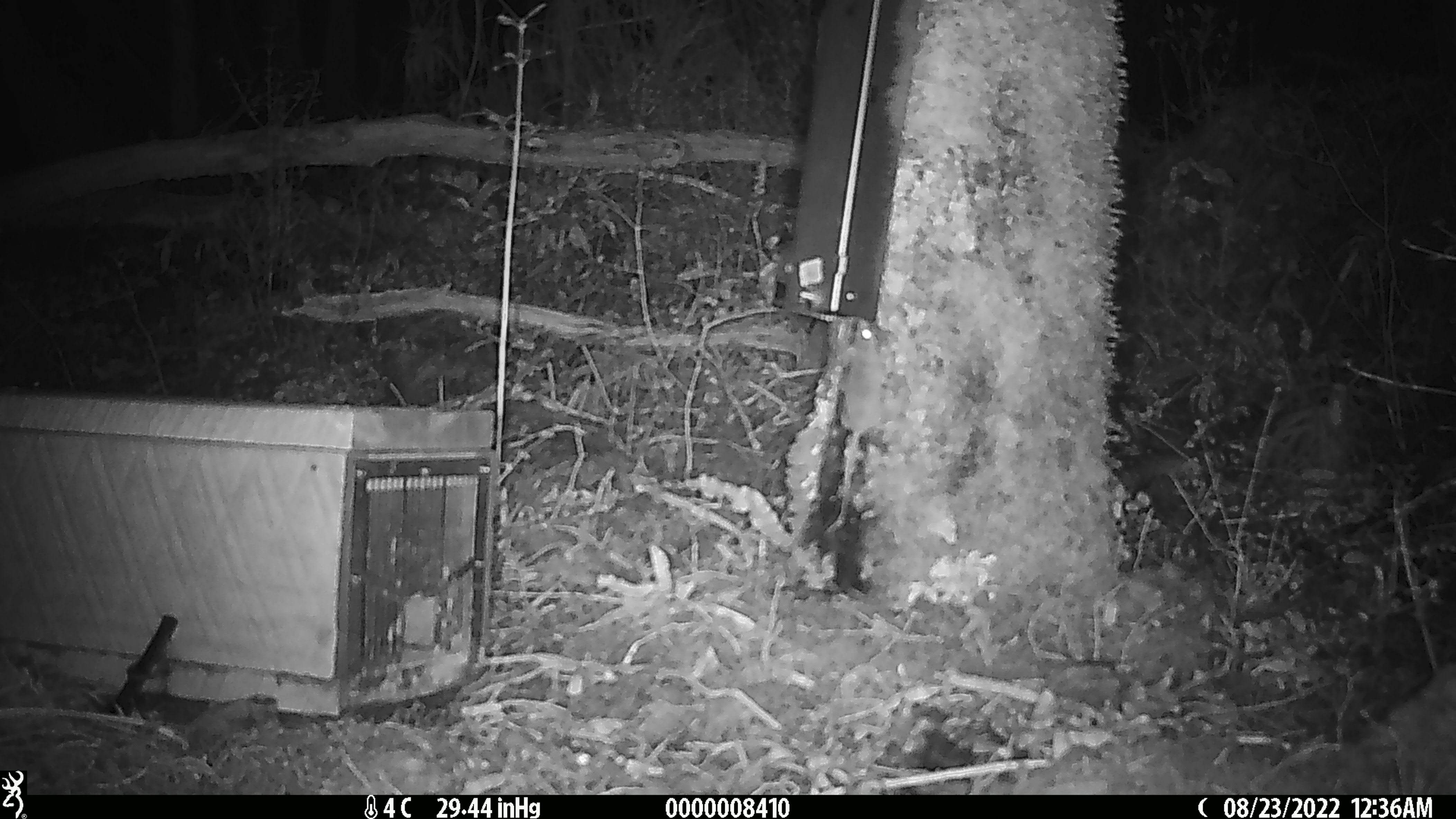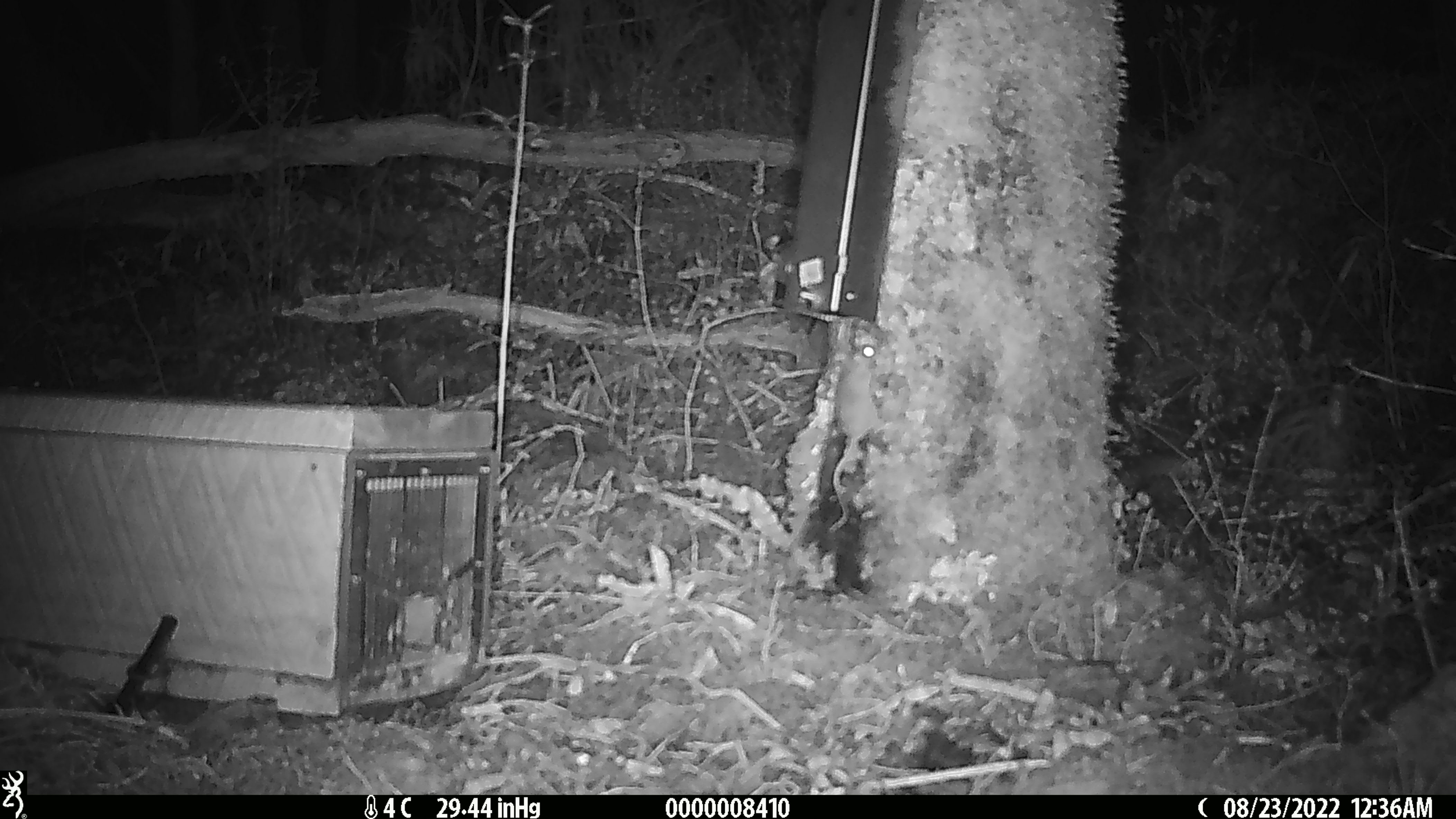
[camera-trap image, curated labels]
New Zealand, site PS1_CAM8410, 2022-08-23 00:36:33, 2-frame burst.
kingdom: Animalia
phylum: Chordata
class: Mammalia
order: Rodentia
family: Muridae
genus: Mus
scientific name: Mus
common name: mouse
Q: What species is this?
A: Mouse (Mus).